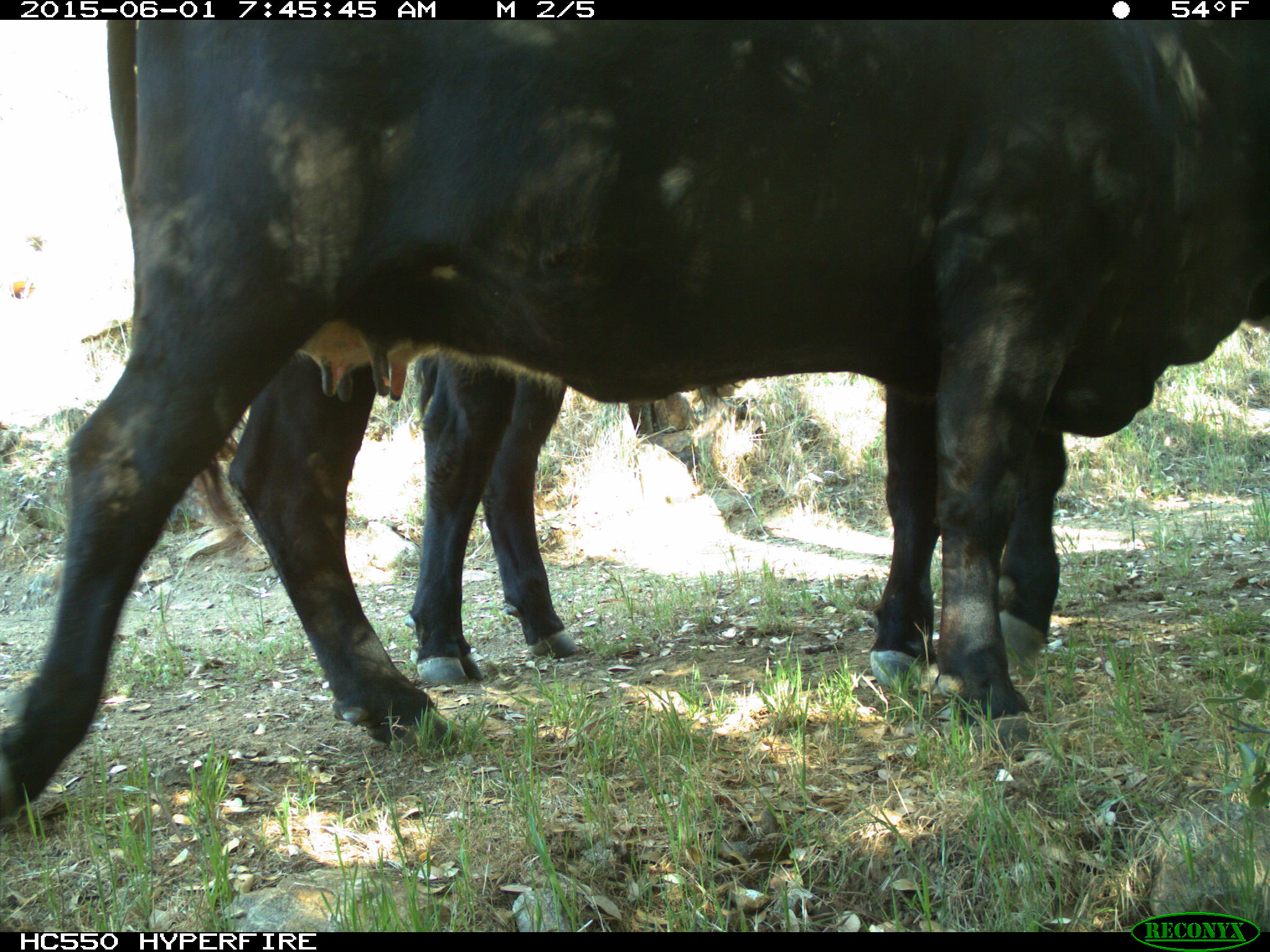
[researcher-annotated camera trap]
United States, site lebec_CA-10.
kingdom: Animalia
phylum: Chordata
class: Mammalia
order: Artiodactyla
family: Bovidae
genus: Bos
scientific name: Bos taurus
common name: domestic cow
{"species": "Bos taurus (domestic cow)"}